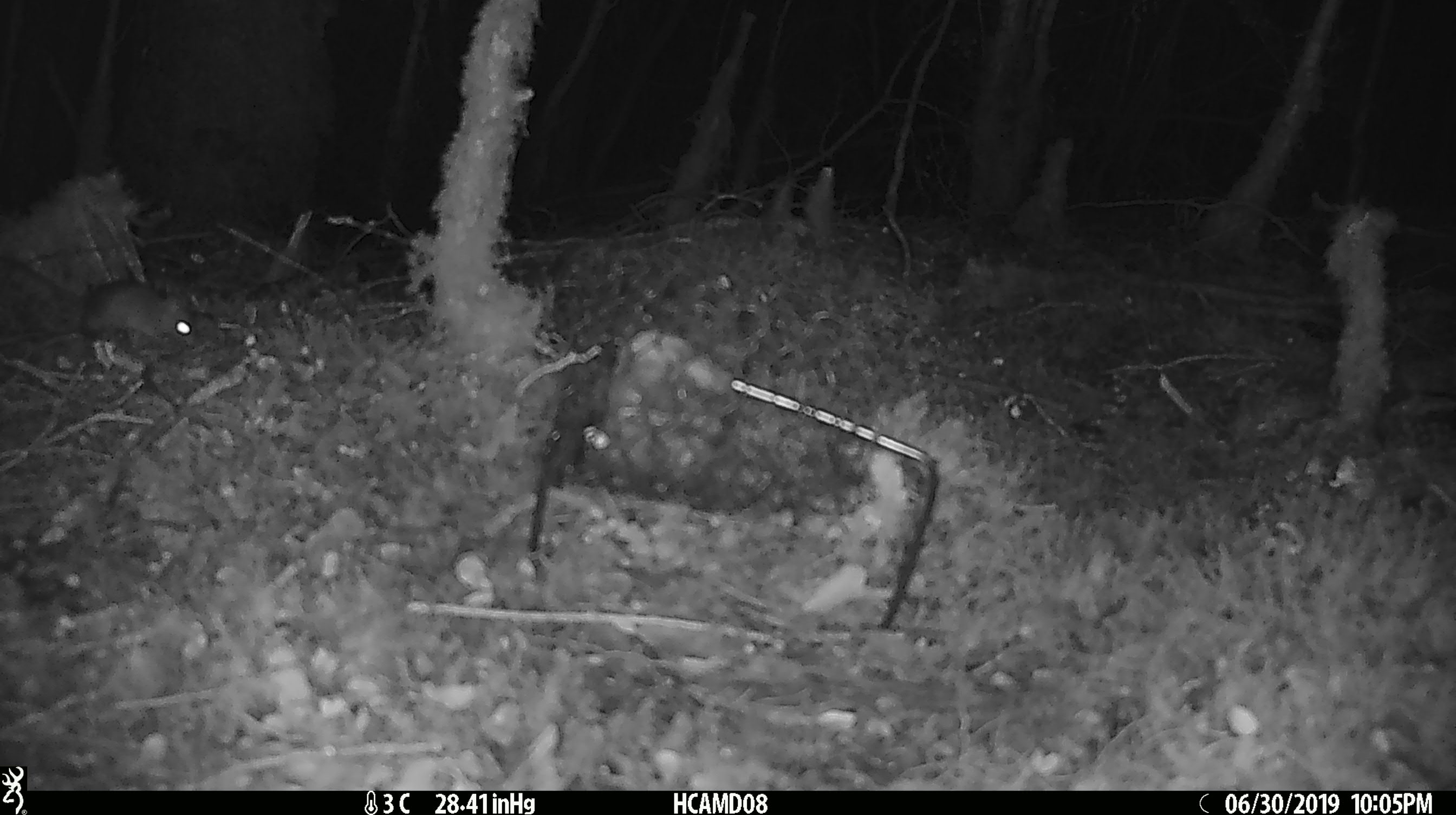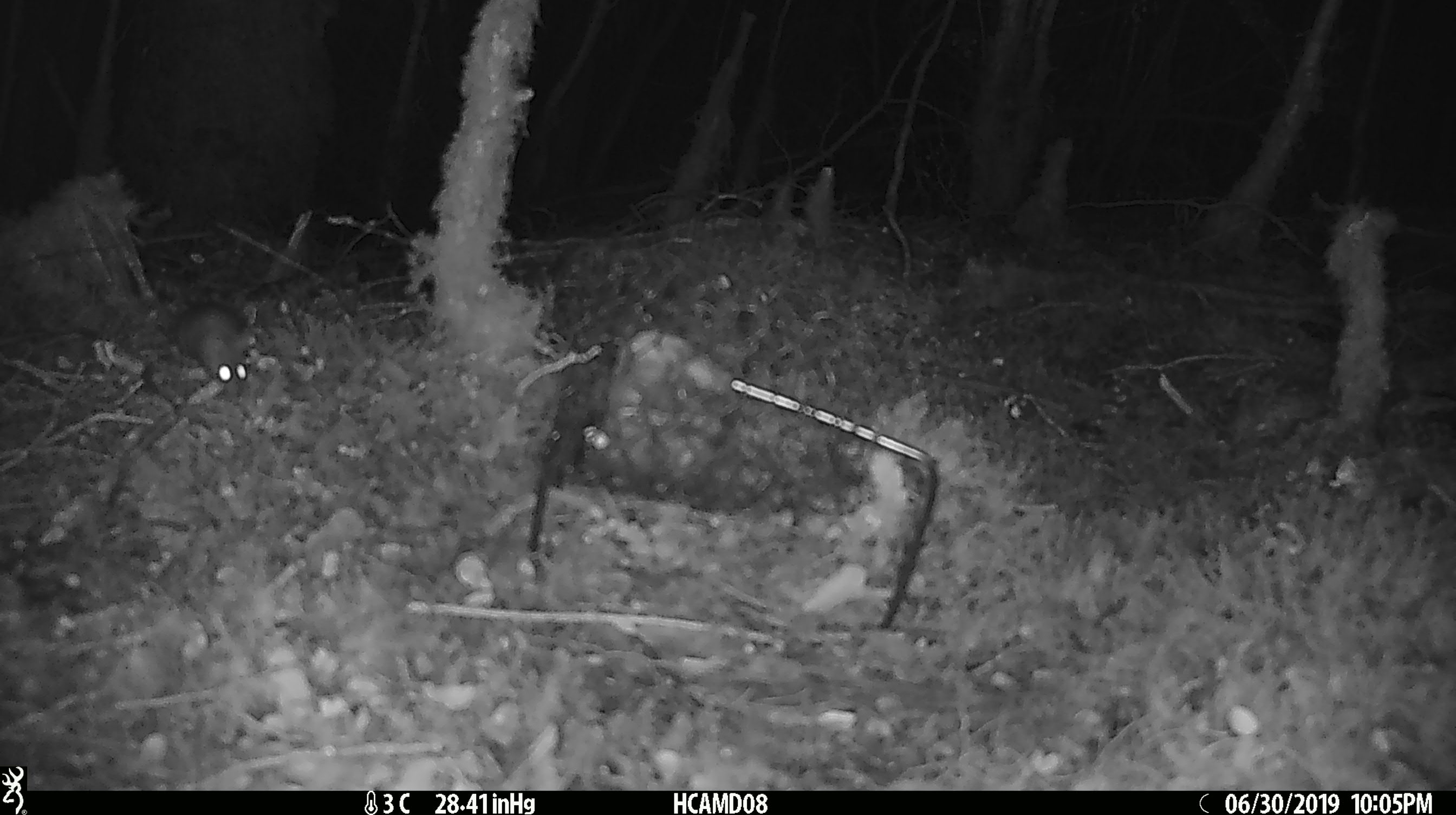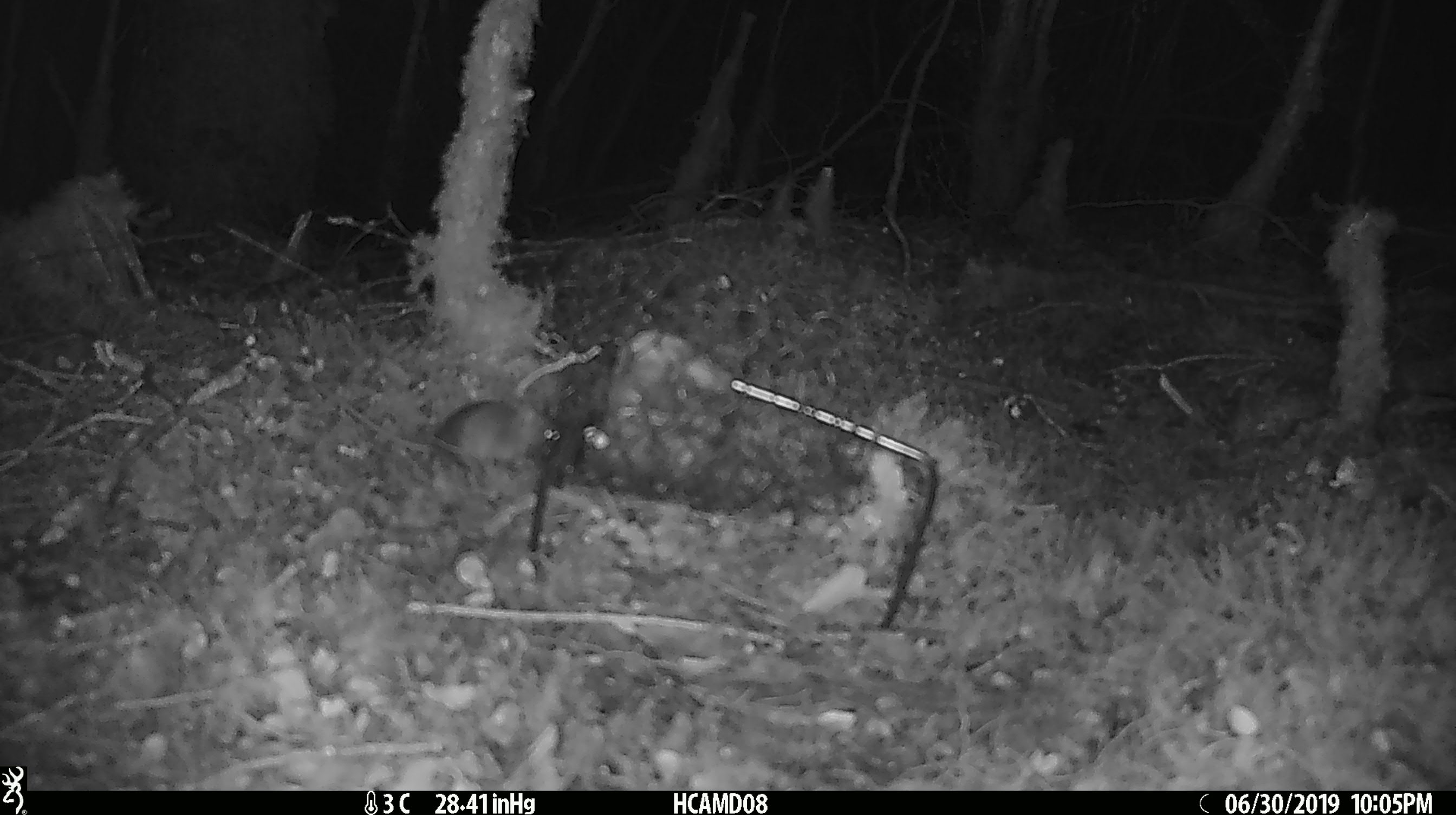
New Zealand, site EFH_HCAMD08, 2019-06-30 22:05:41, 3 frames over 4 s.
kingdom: Animalia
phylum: Chordata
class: Mammalia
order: Rodentia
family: Muridae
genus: Mus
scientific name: Mus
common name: mouse